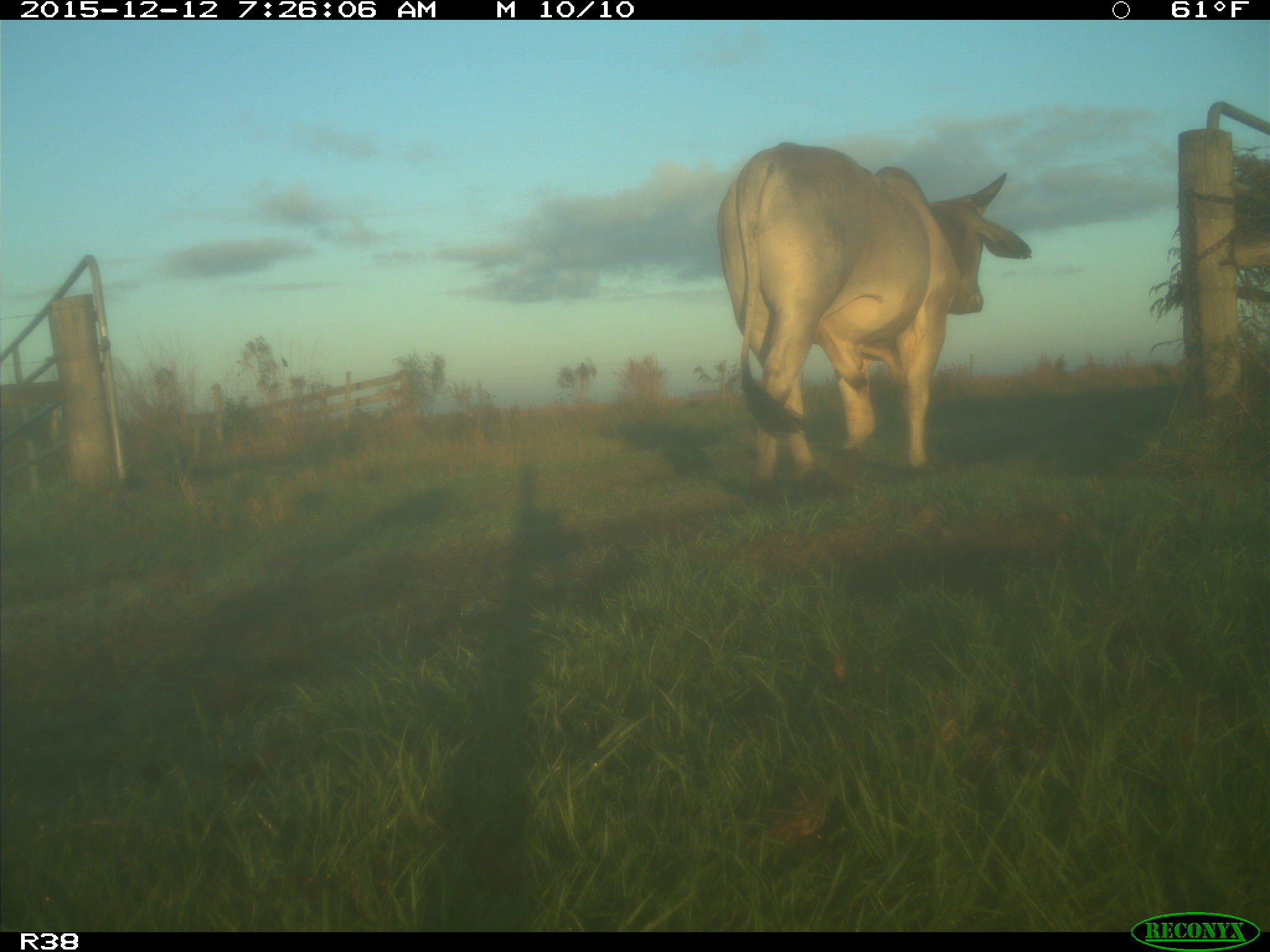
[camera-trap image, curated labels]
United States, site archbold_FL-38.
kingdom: Animalia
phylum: Chordata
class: Mammalia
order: Artiodactyla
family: Bovidae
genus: Bos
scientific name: Bos taurus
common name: domestic cow